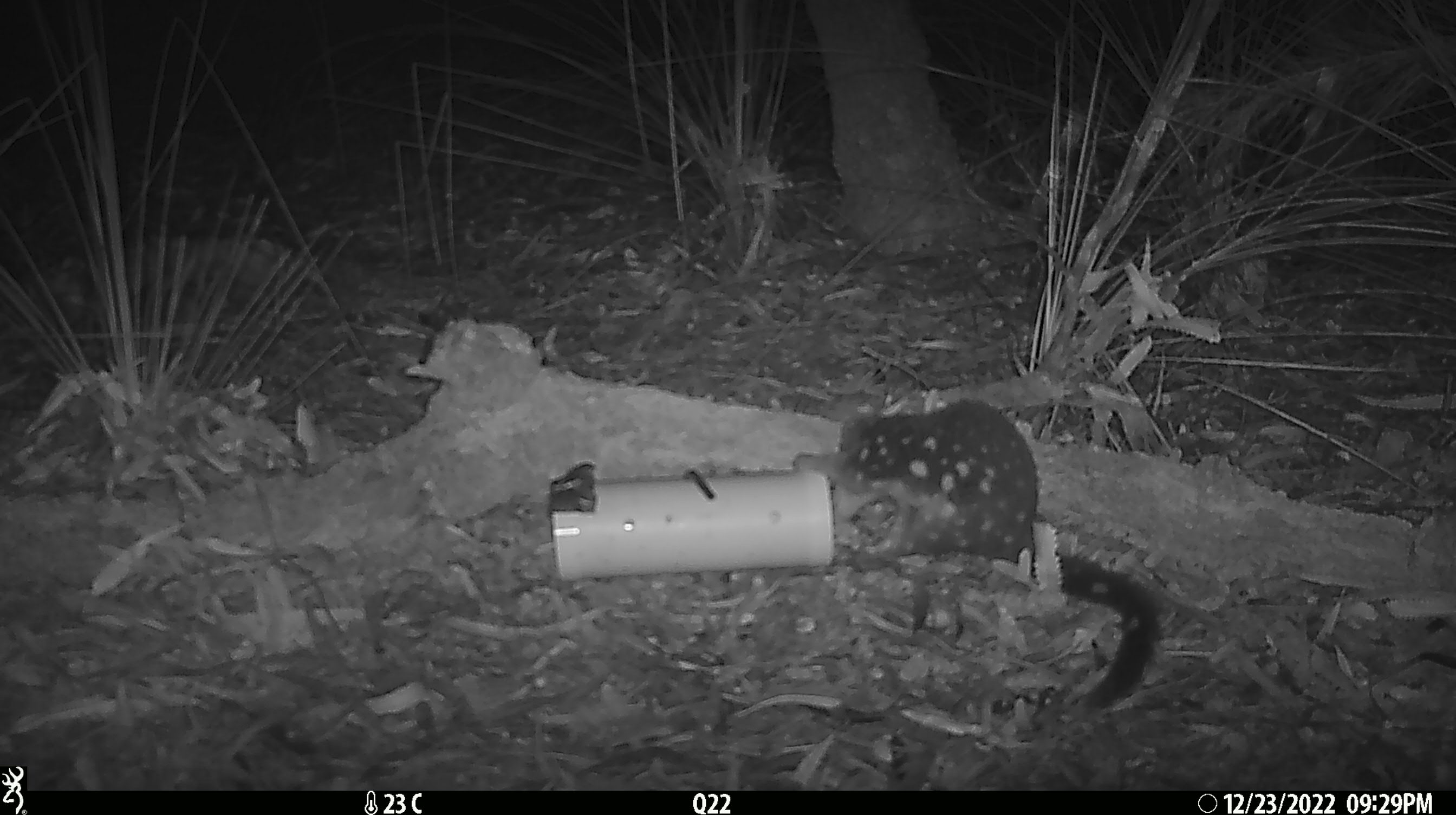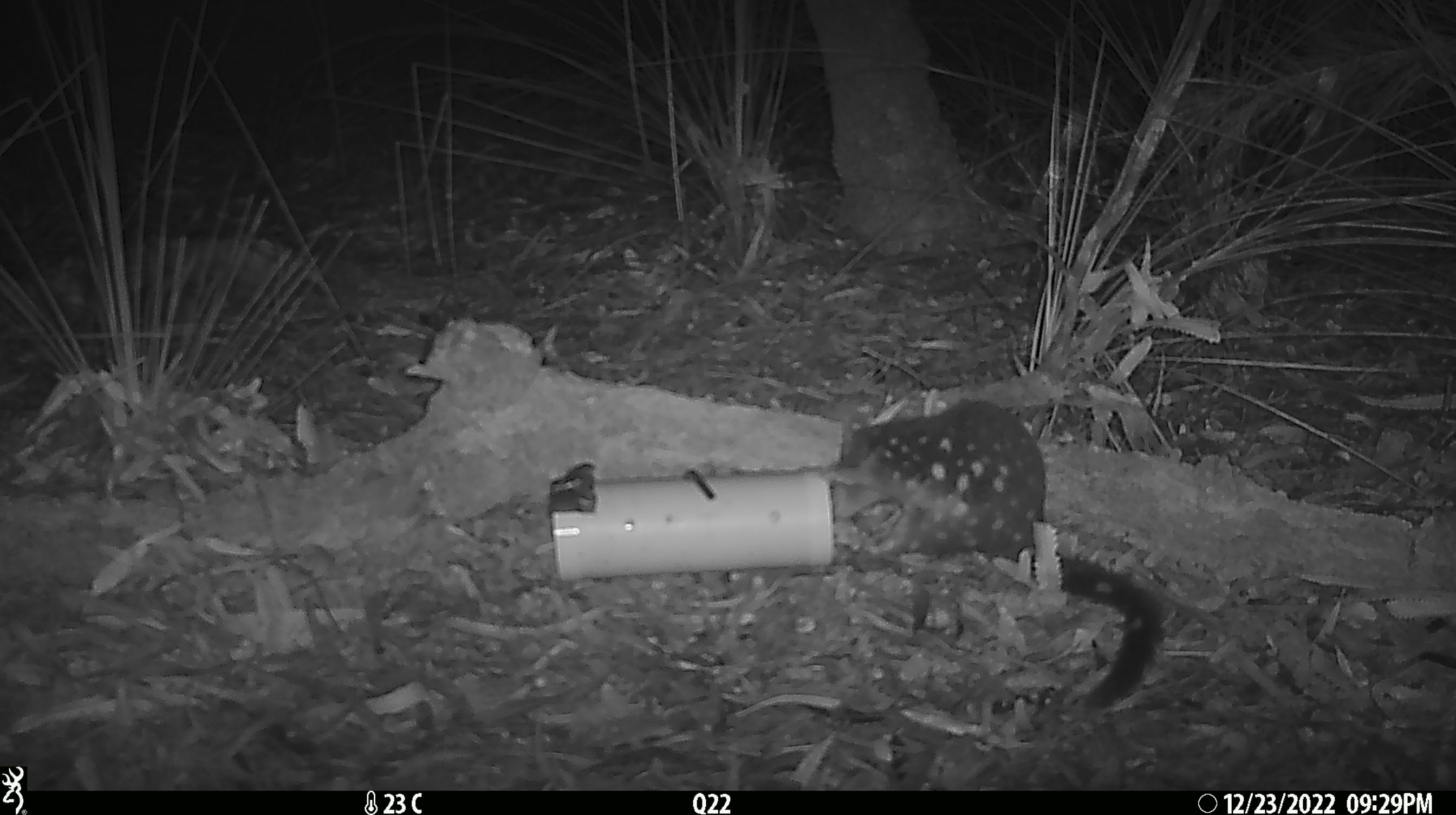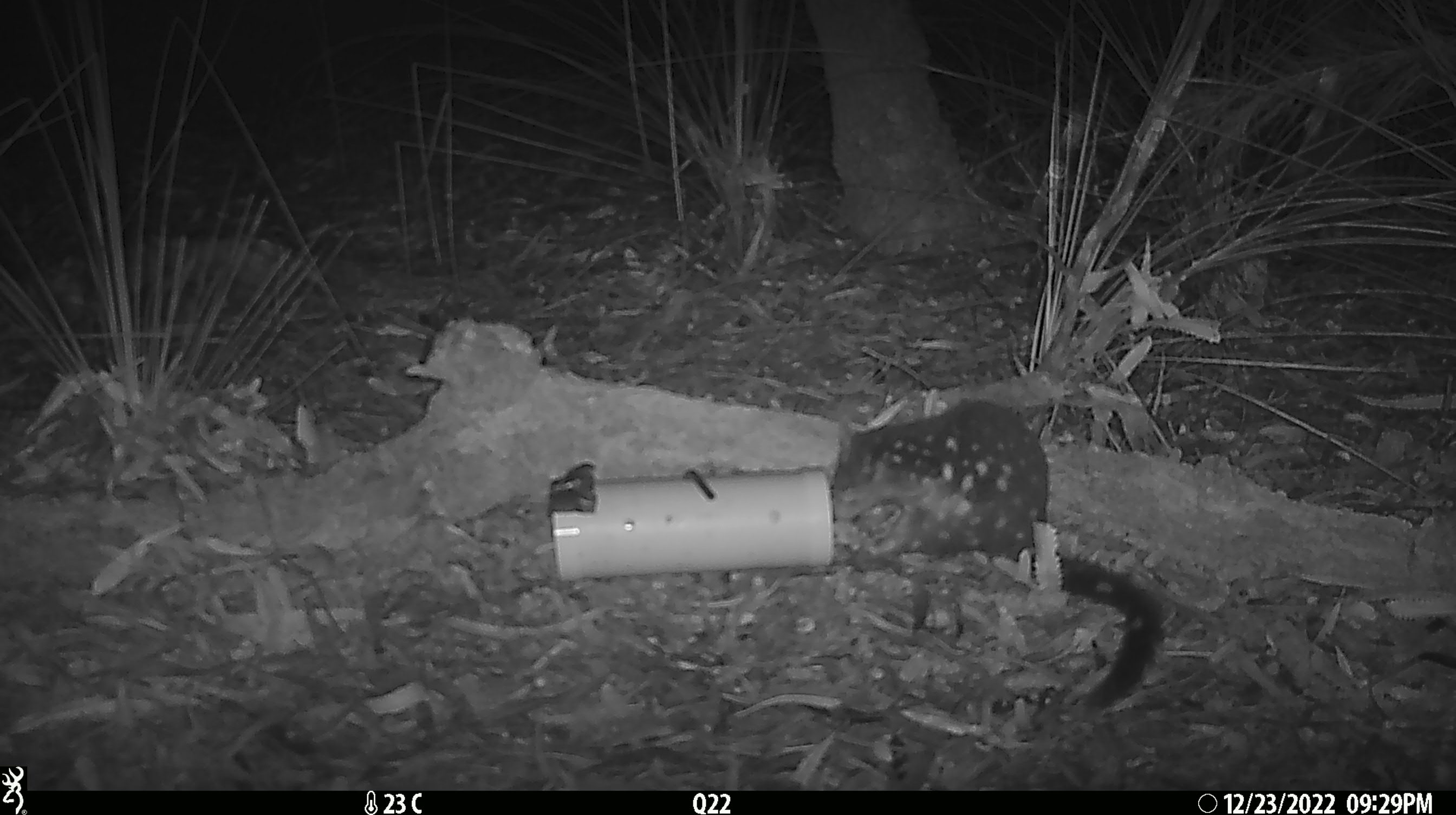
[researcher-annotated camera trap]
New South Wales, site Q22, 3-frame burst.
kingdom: Animalia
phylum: Chordata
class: Mammalia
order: Dasyuromorphia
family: Dasyuridae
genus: Dasyurus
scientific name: Dasyurus maculatus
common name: spotted-tailed quoll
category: quoll